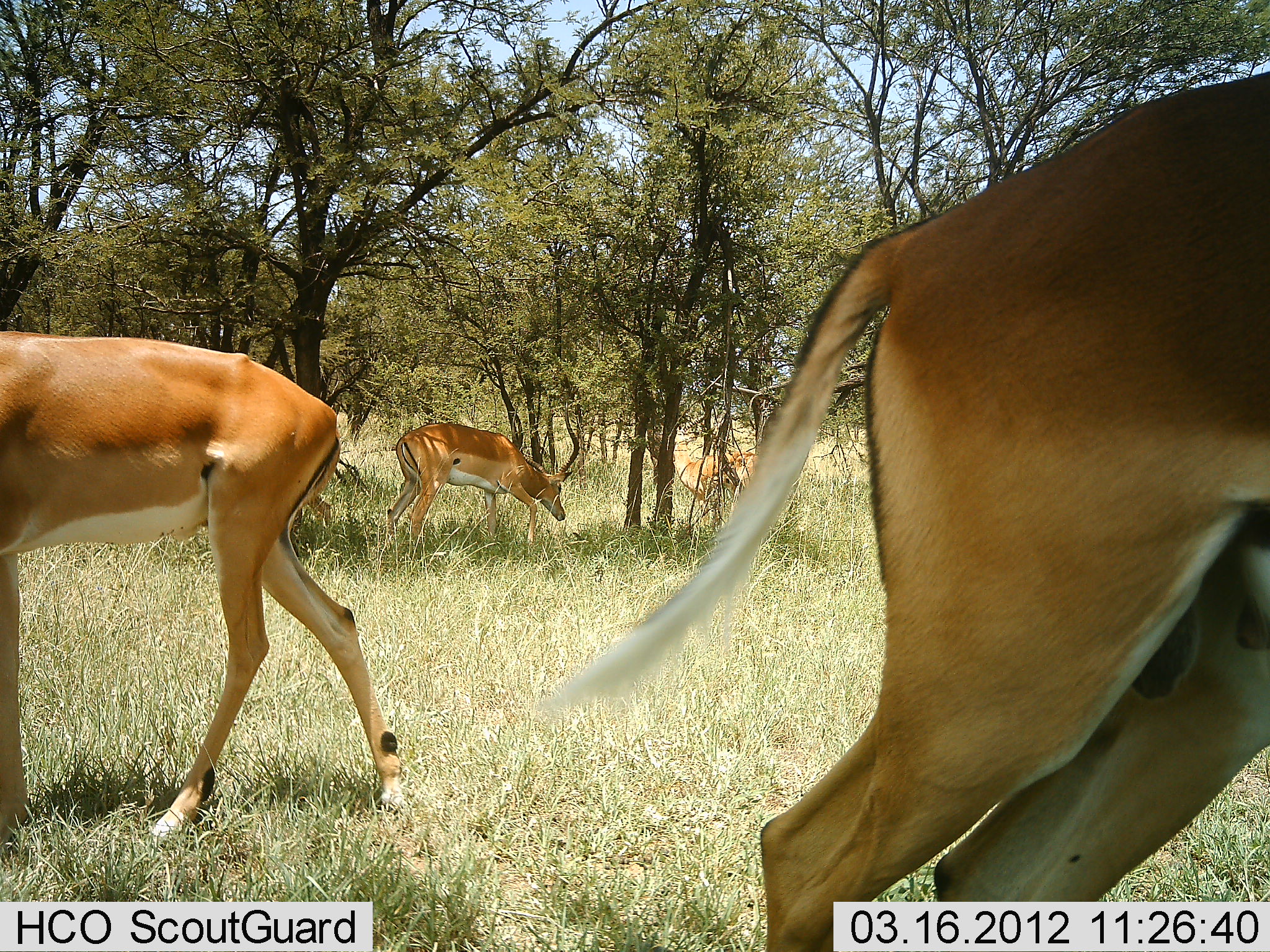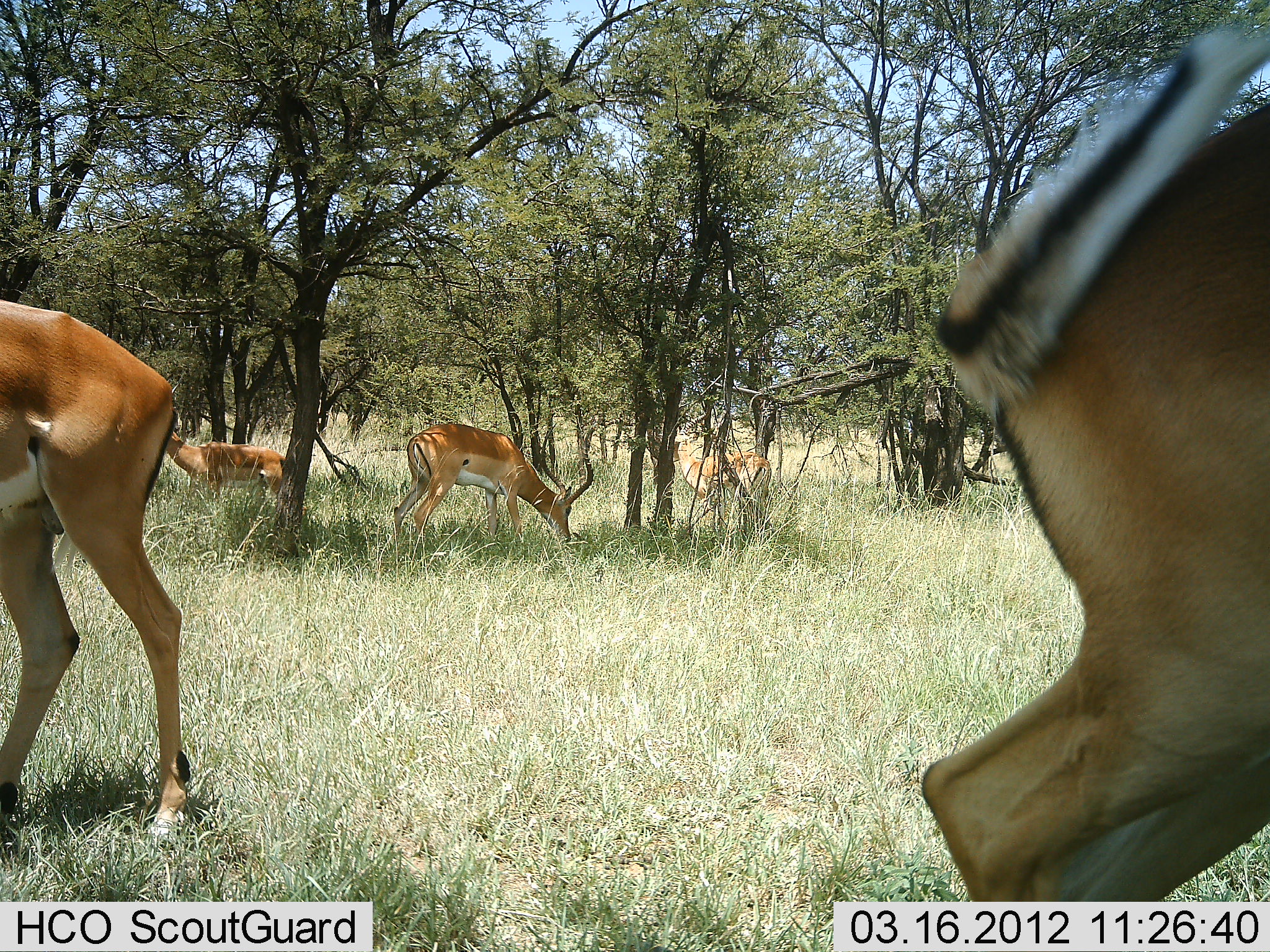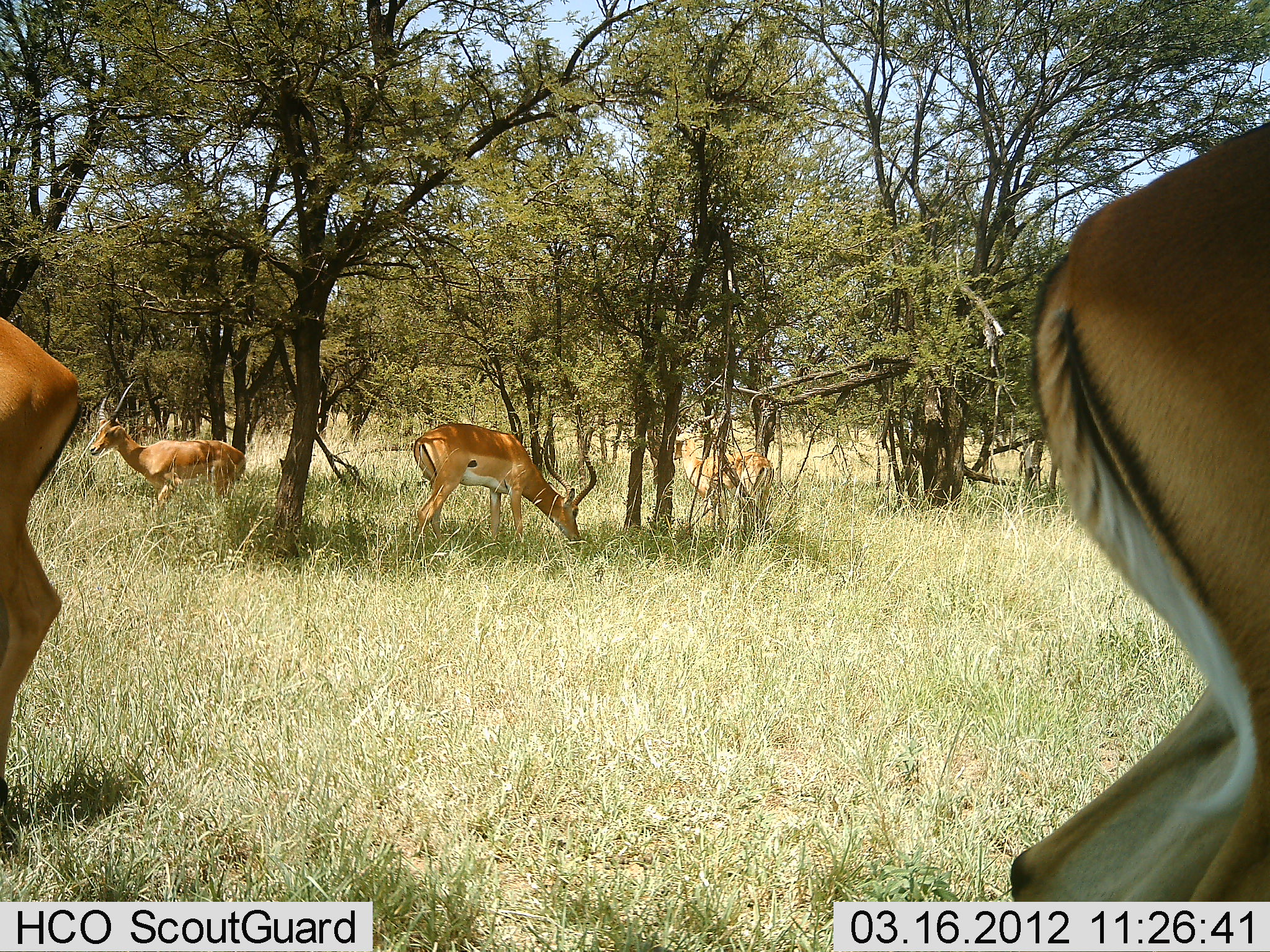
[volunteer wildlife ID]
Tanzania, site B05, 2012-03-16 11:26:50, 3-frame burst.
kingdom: Animalia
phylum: Chordata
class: Mammalia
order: Artiodactyla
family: Bovidae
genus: Aepyceros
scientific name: Aepyceros melampus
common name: impala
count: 5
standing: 31%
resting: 0%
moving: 62%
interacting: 0%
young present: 0%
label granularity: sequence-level